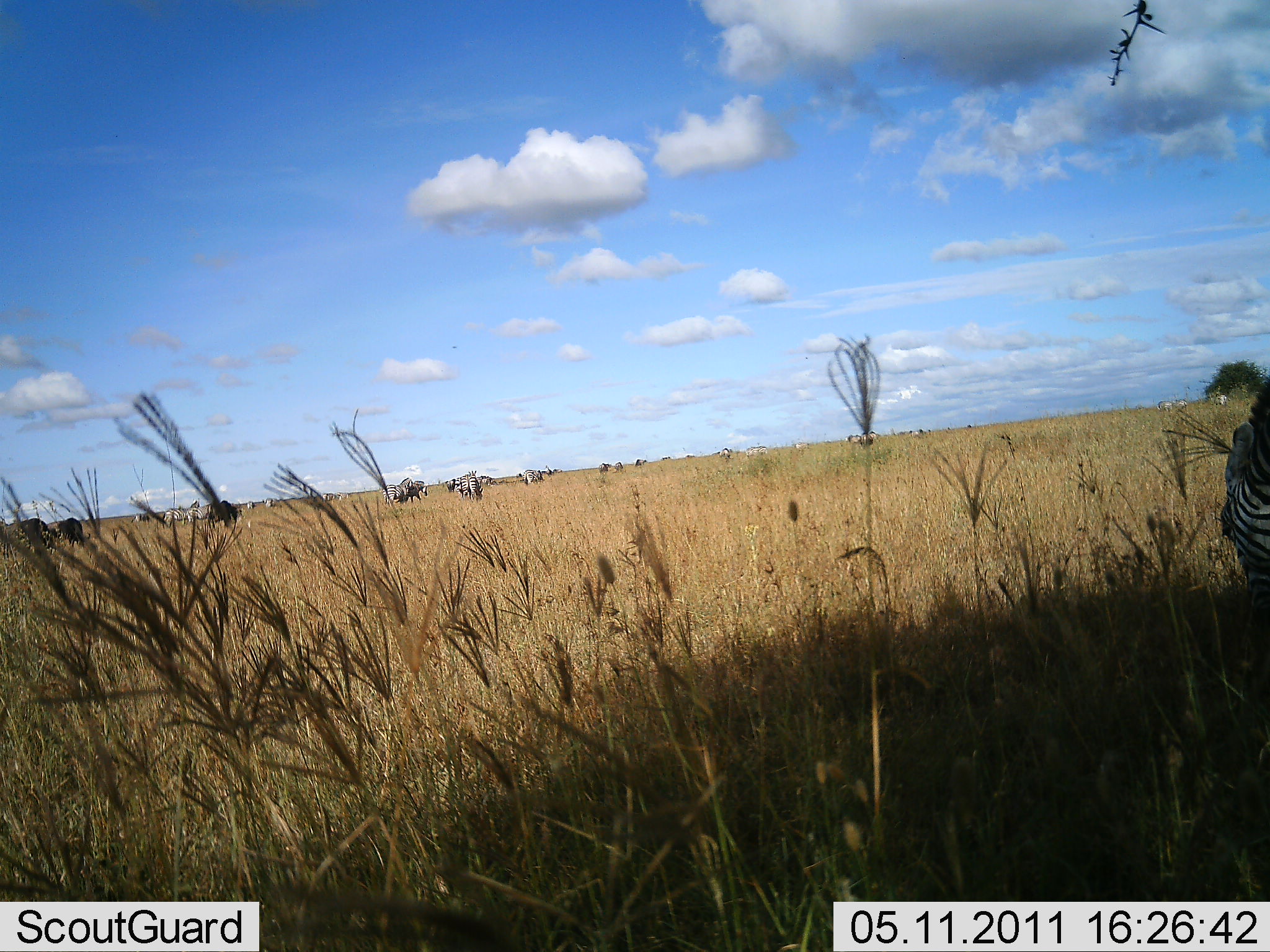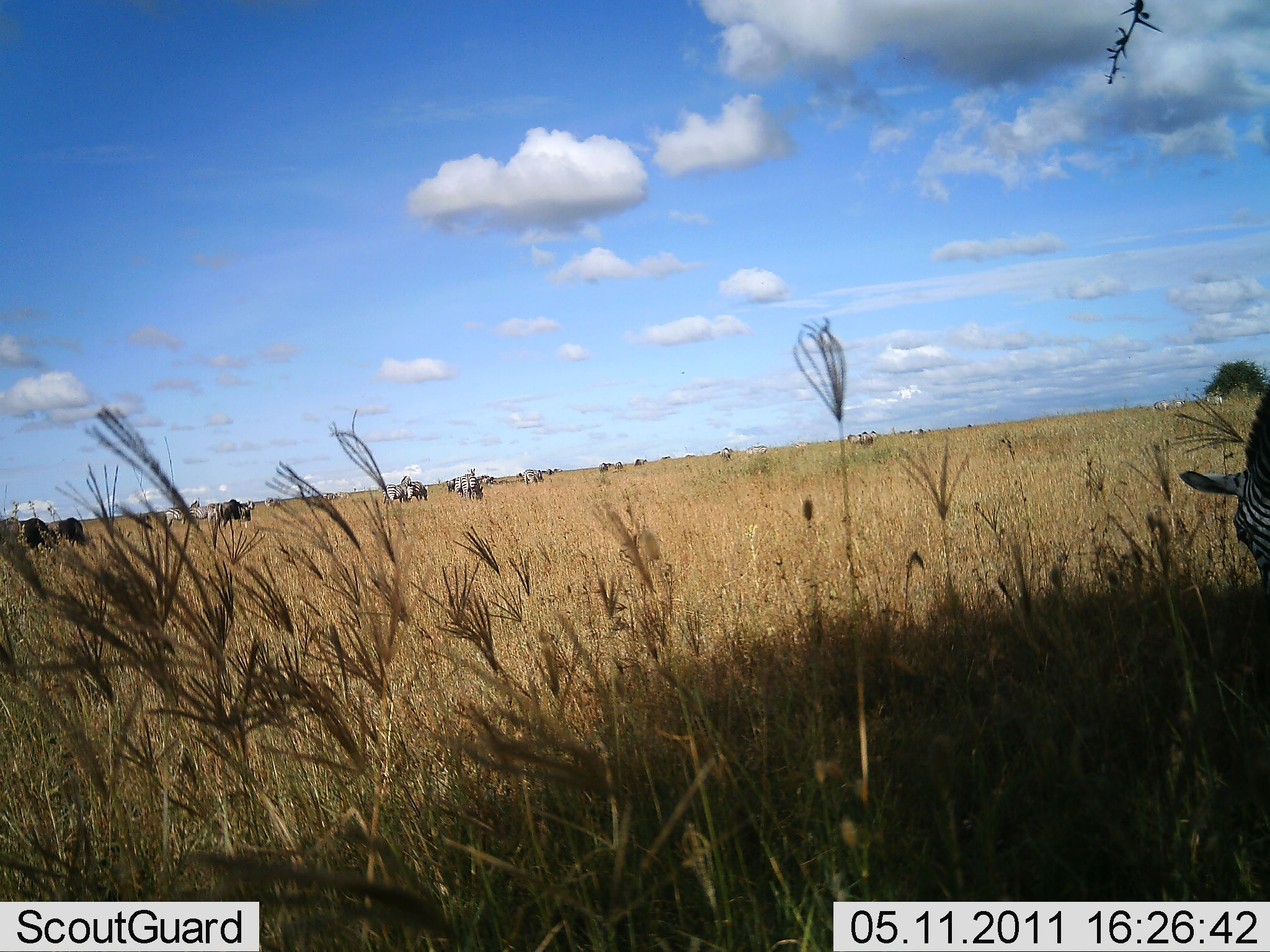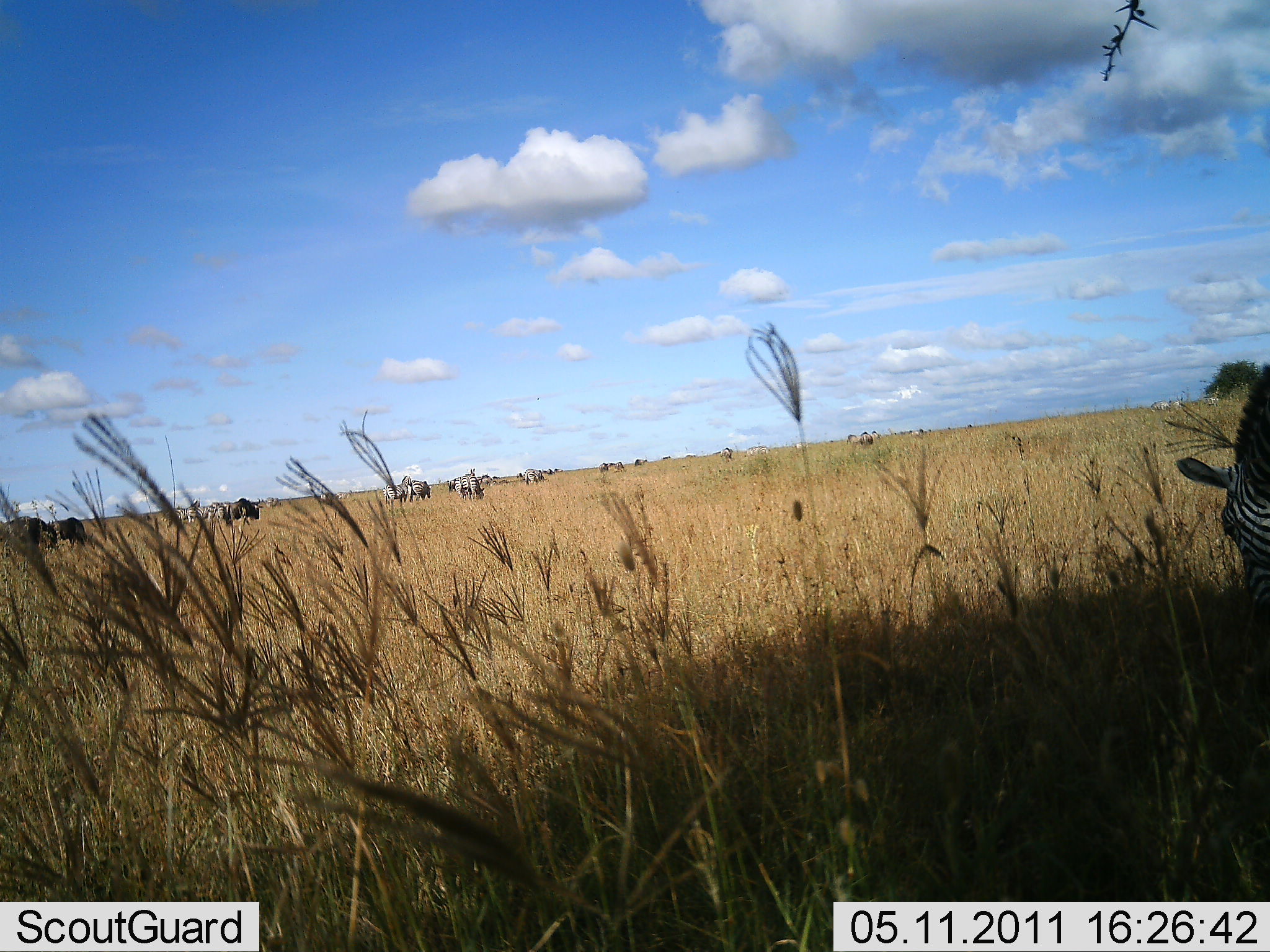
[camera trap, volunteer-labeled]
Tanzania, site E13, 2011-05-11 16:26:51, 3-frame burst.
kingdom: Animalia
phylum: Chordata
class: Mammalia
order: Artiodactyla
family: Bovidae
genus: Connochaetes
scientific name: Connochaetes taurinus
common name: blue wildebeest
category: wildebeest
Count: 10.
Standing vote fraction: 45%.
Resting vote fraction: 0%.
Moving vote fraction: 27%.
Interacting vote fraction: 0%.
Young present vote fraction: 0%.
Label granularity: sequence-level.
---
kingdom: Animalia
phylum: Chordata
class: Mammalia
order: Perissodactyla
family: Equidae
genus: Equus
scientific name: Equus quagga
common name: plains zebra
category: zebra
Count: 4.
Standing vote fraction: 12%.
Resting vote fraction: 0%.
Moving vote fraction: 18%.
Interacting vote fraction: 0%.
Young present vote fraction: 0%.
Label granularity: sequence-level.